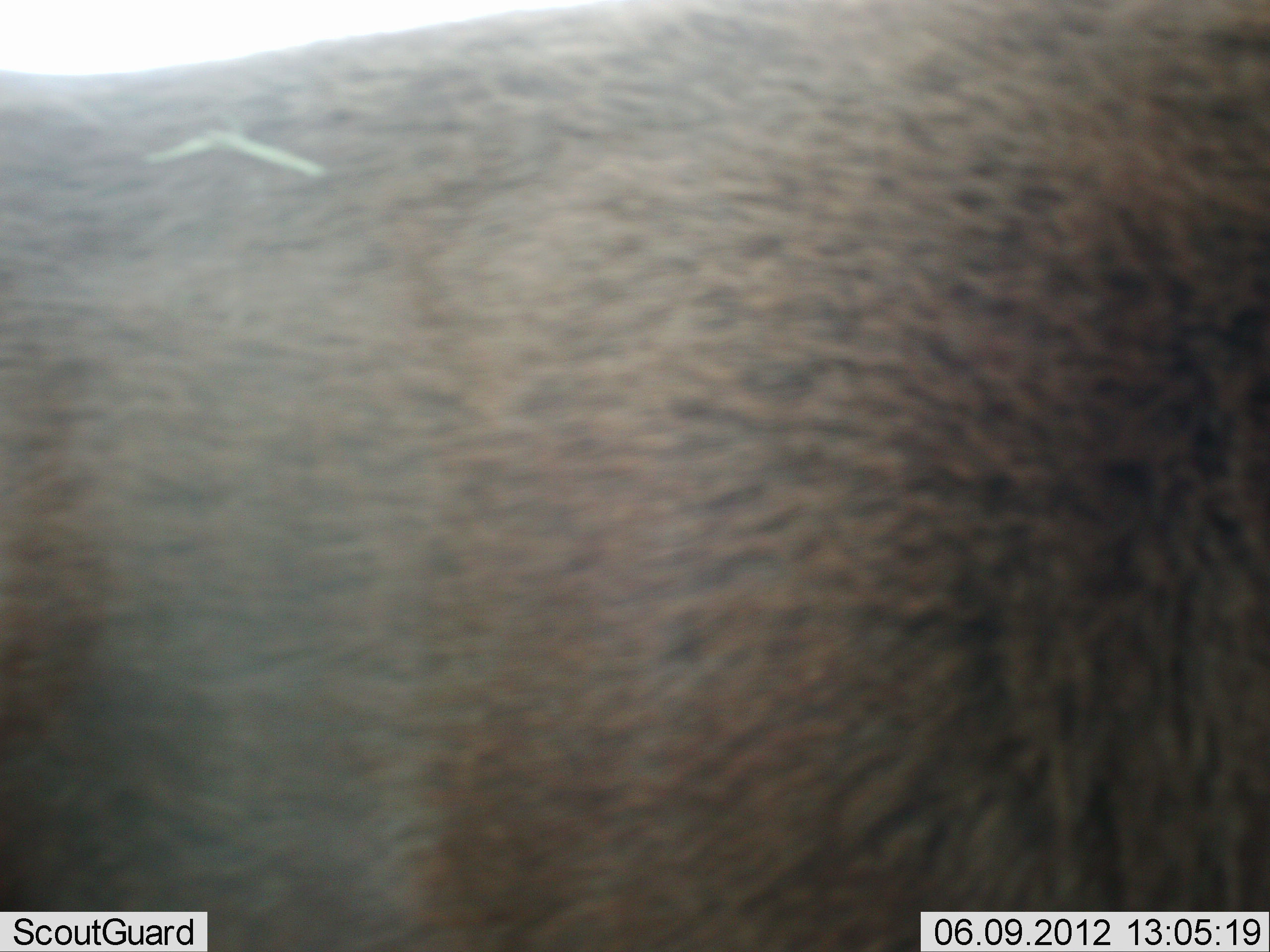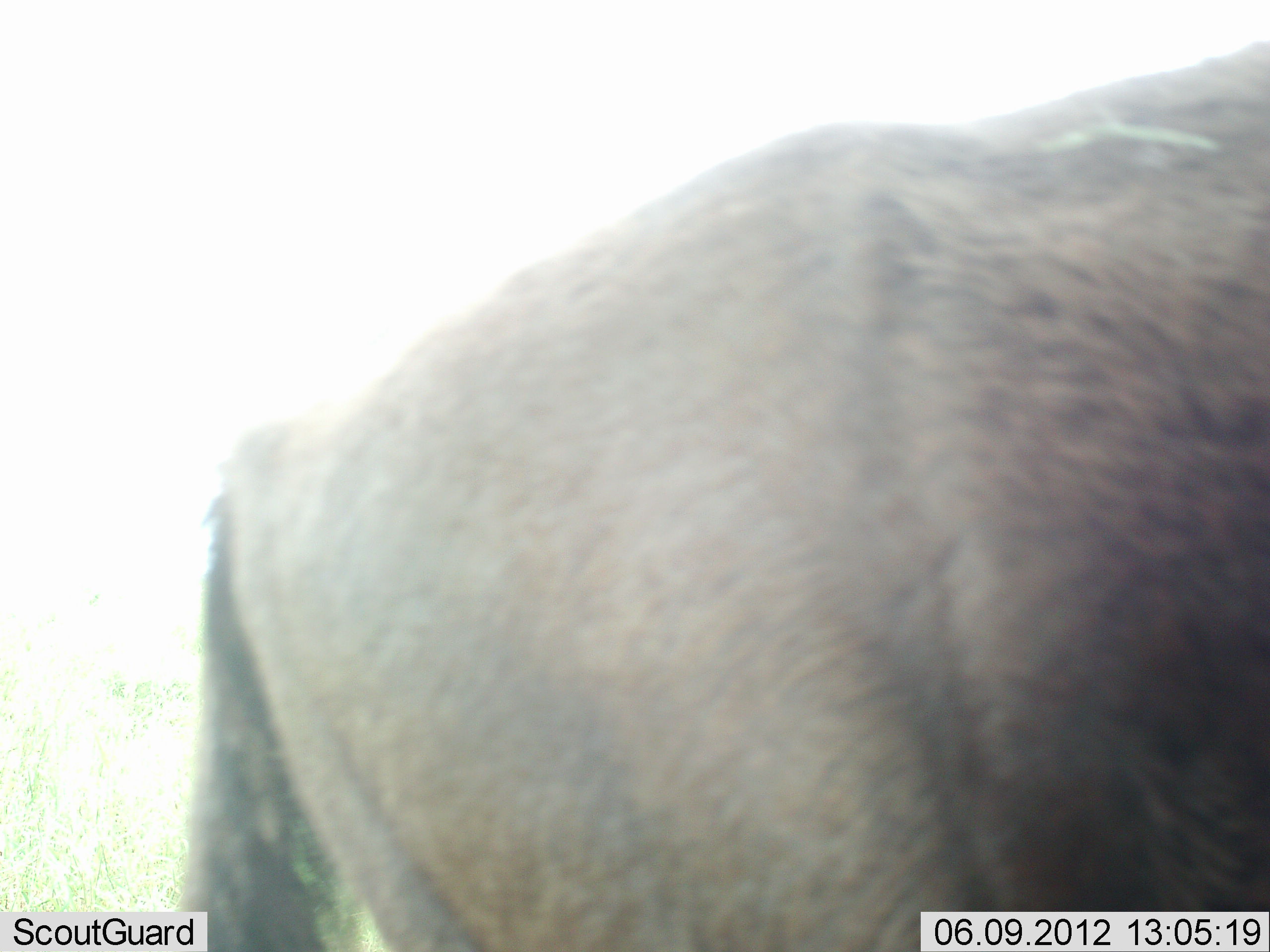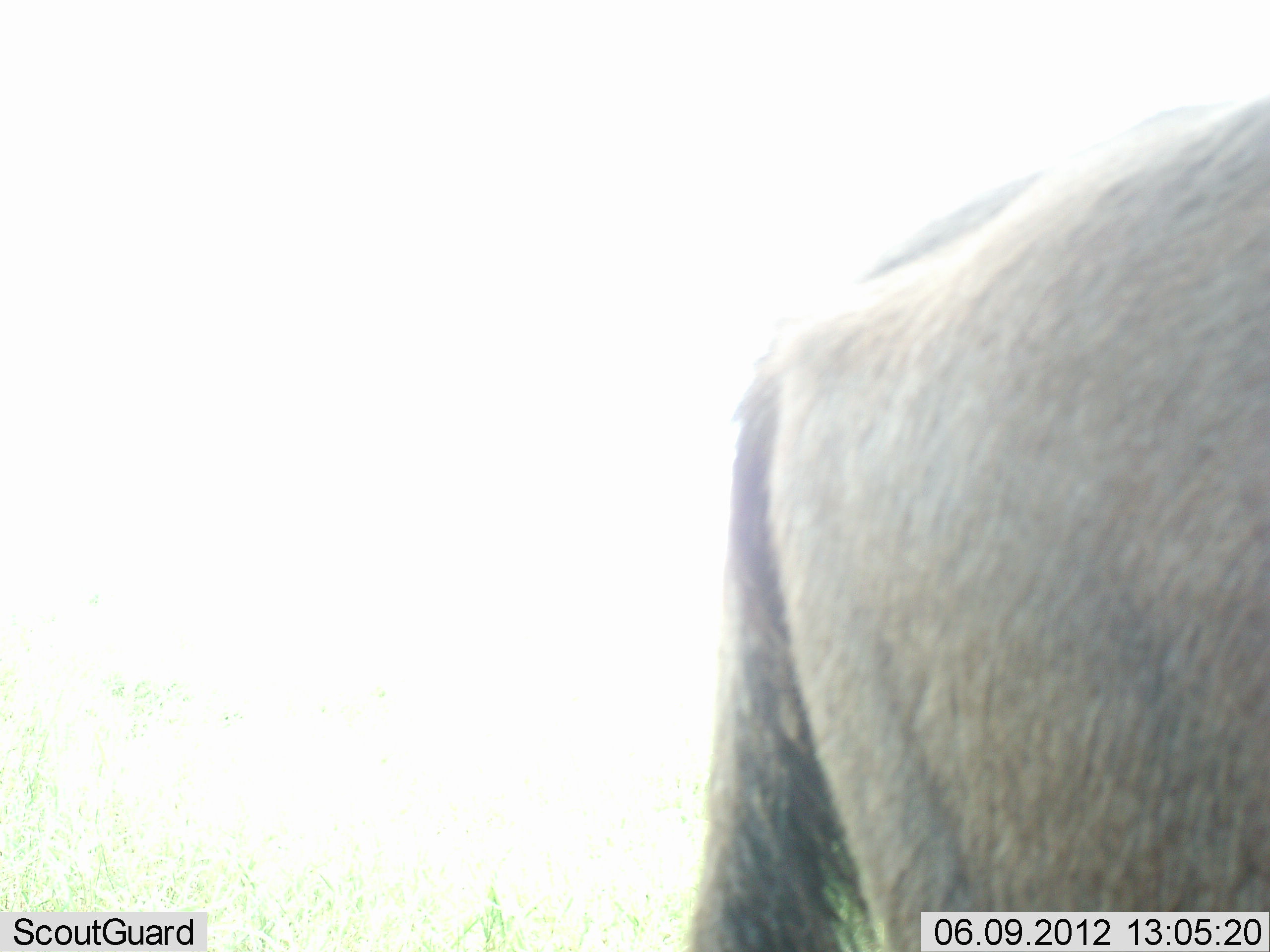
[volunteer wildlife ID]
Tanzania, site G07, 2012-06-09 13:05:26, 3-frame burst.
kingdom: Animalia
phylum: Chordata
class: Mammalia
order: Artiodactyla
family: Bovidae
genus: Connochaetes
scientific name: Connochaetes taurinus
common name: blue wildebeest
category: wildebeest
Wildebeest (blue wildebeest) (Connochaetes taurinus), count 1. Behavior (volunteer vote fractions): standing 90%, resting 0%, moving 10%, interacting 0%. Young present (vote fraction): 0%. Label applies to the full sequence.